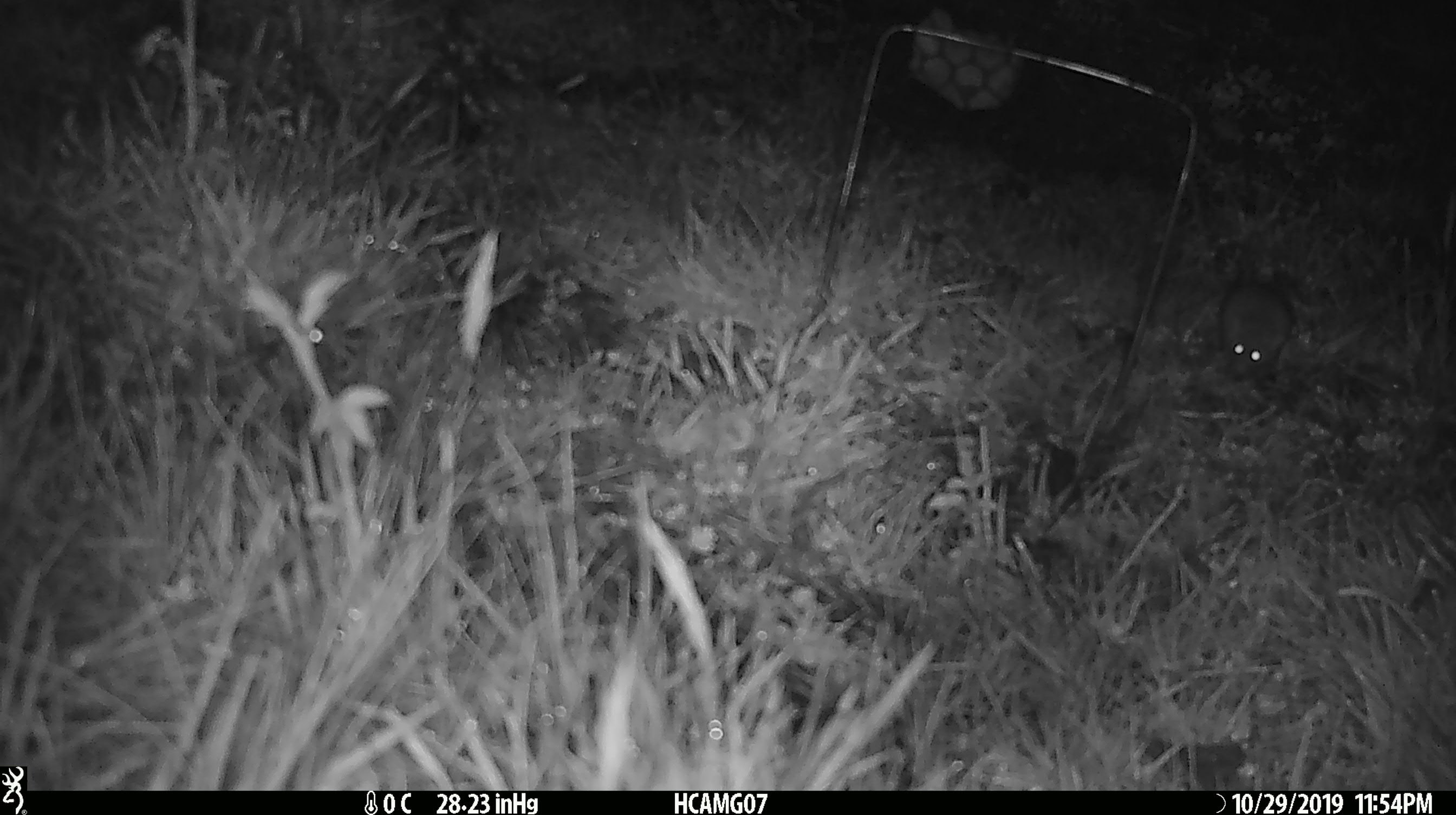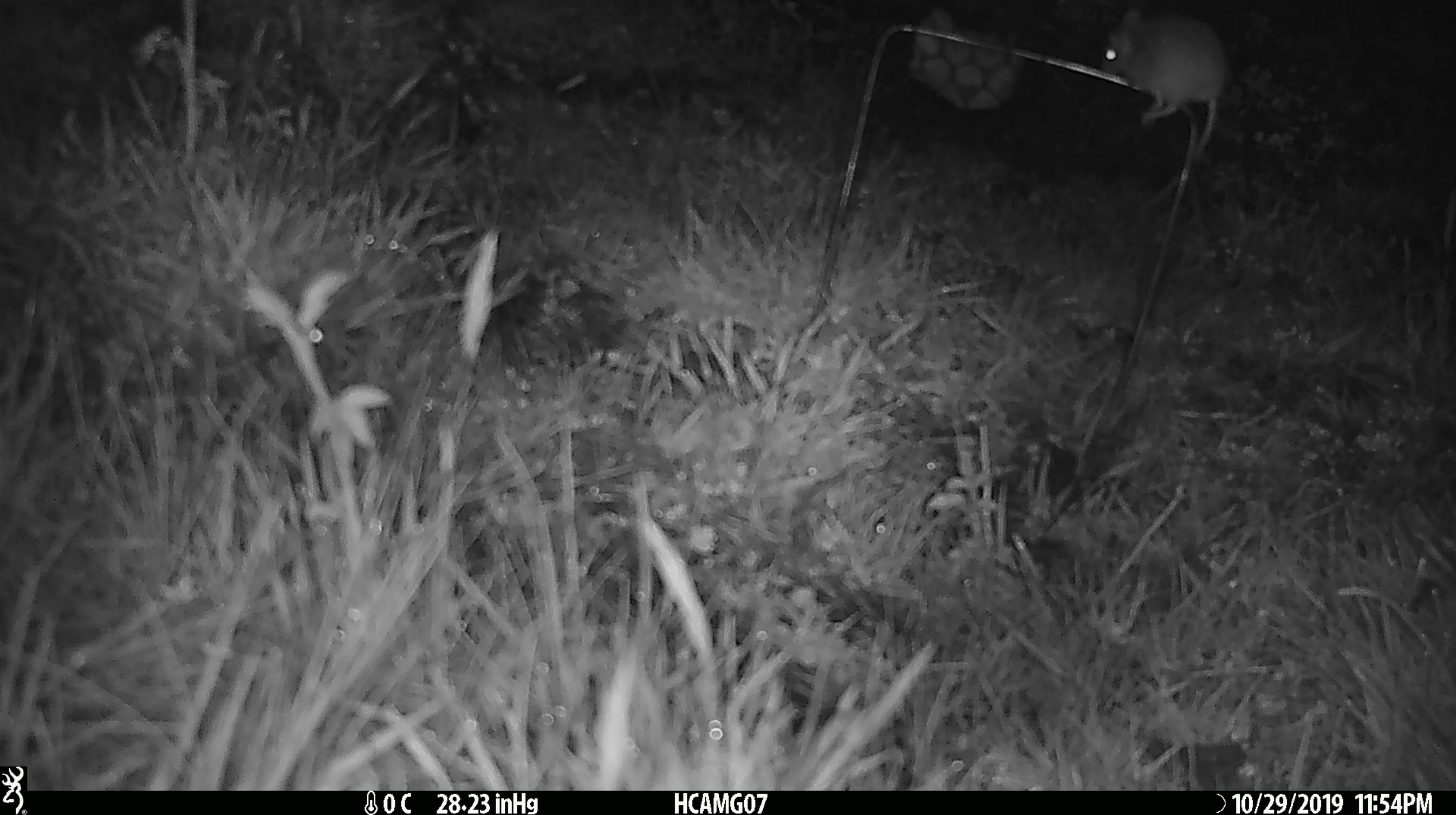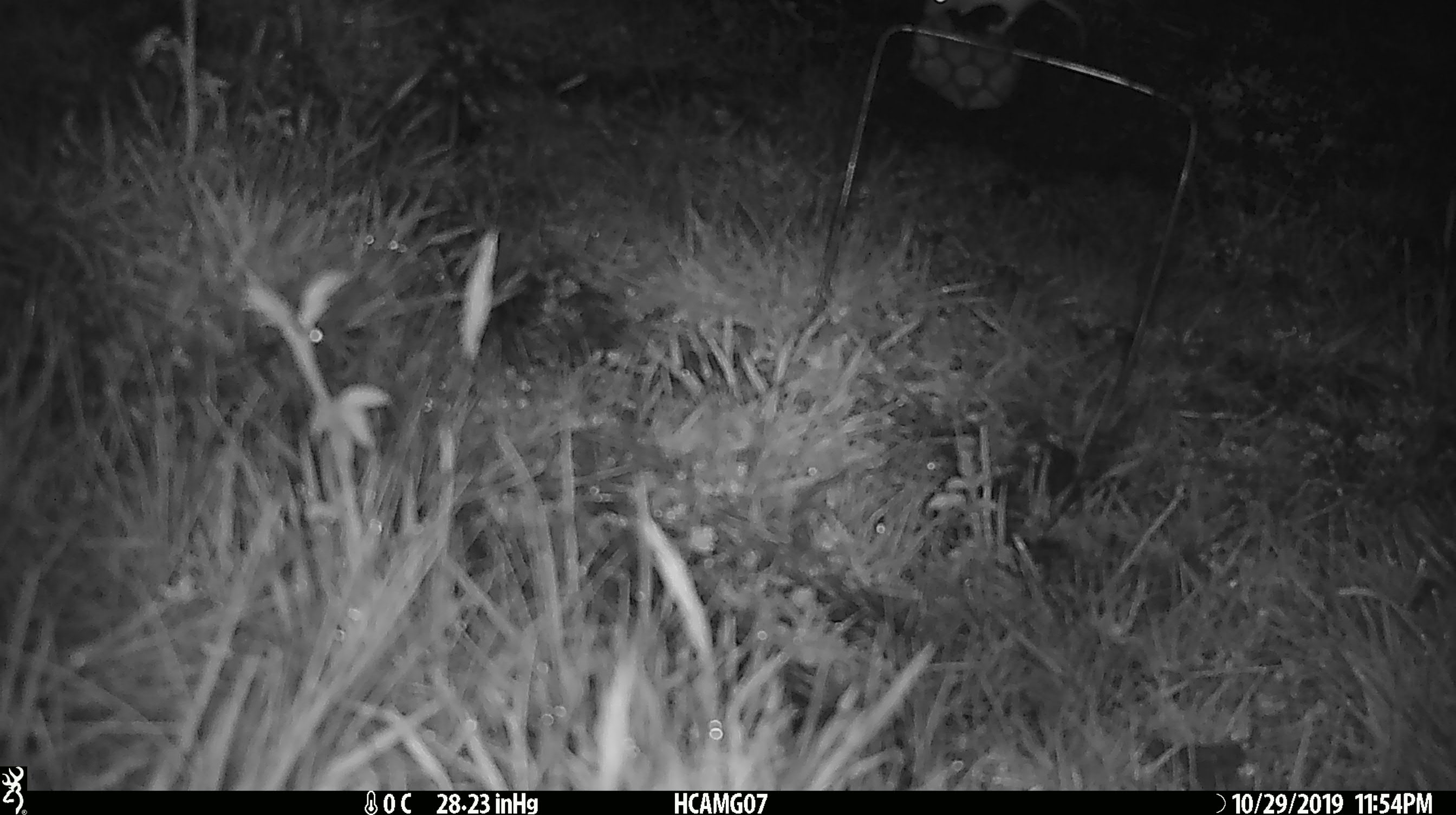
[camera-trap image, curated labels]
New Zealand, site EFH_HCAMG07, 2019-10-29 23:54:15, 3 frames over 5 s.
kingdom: Animalia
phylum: Chordata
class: Mammalia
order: Rodentia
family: Muridae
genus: Mus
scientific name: Mus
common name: mouse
Mouse (Mus).